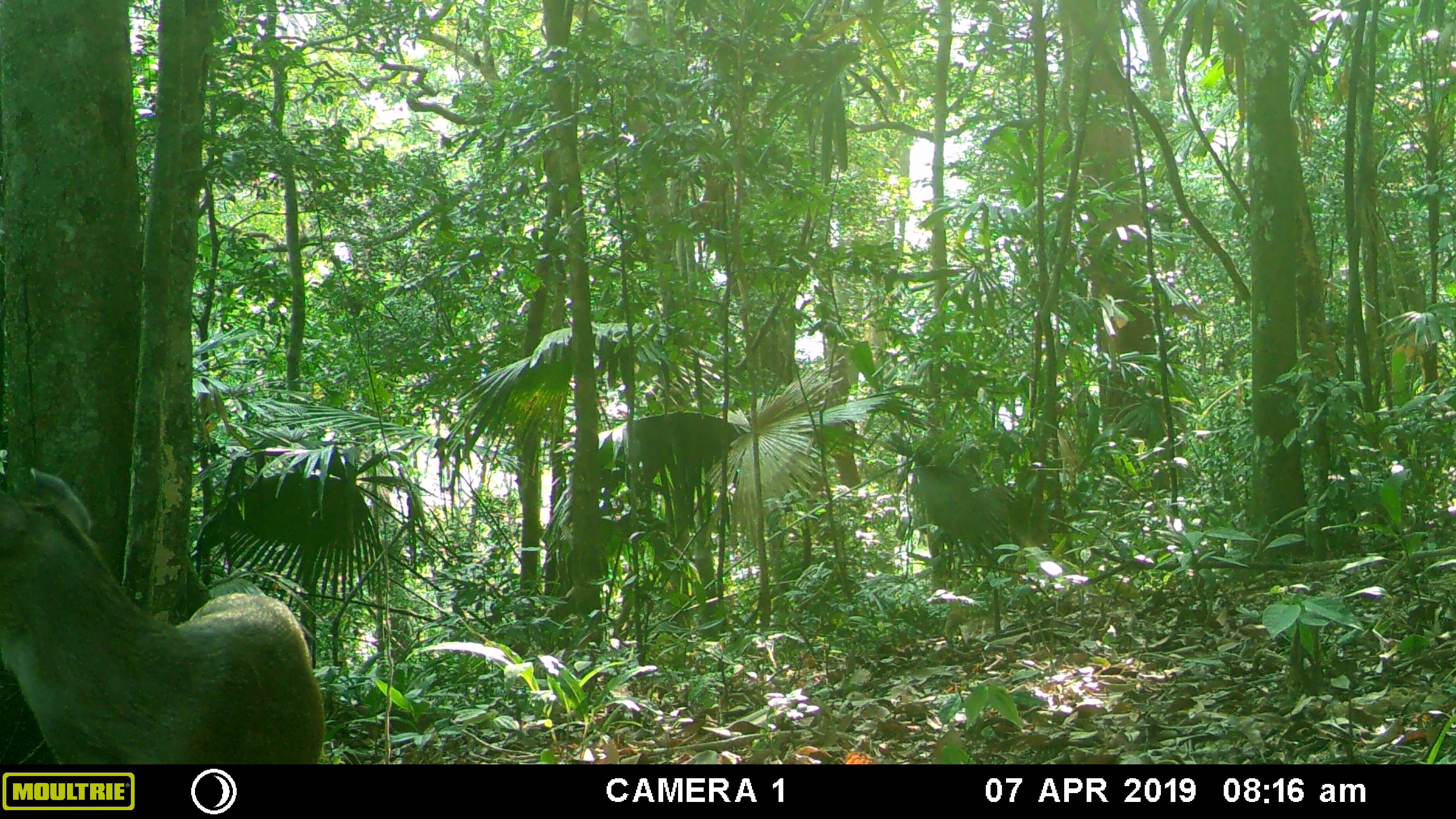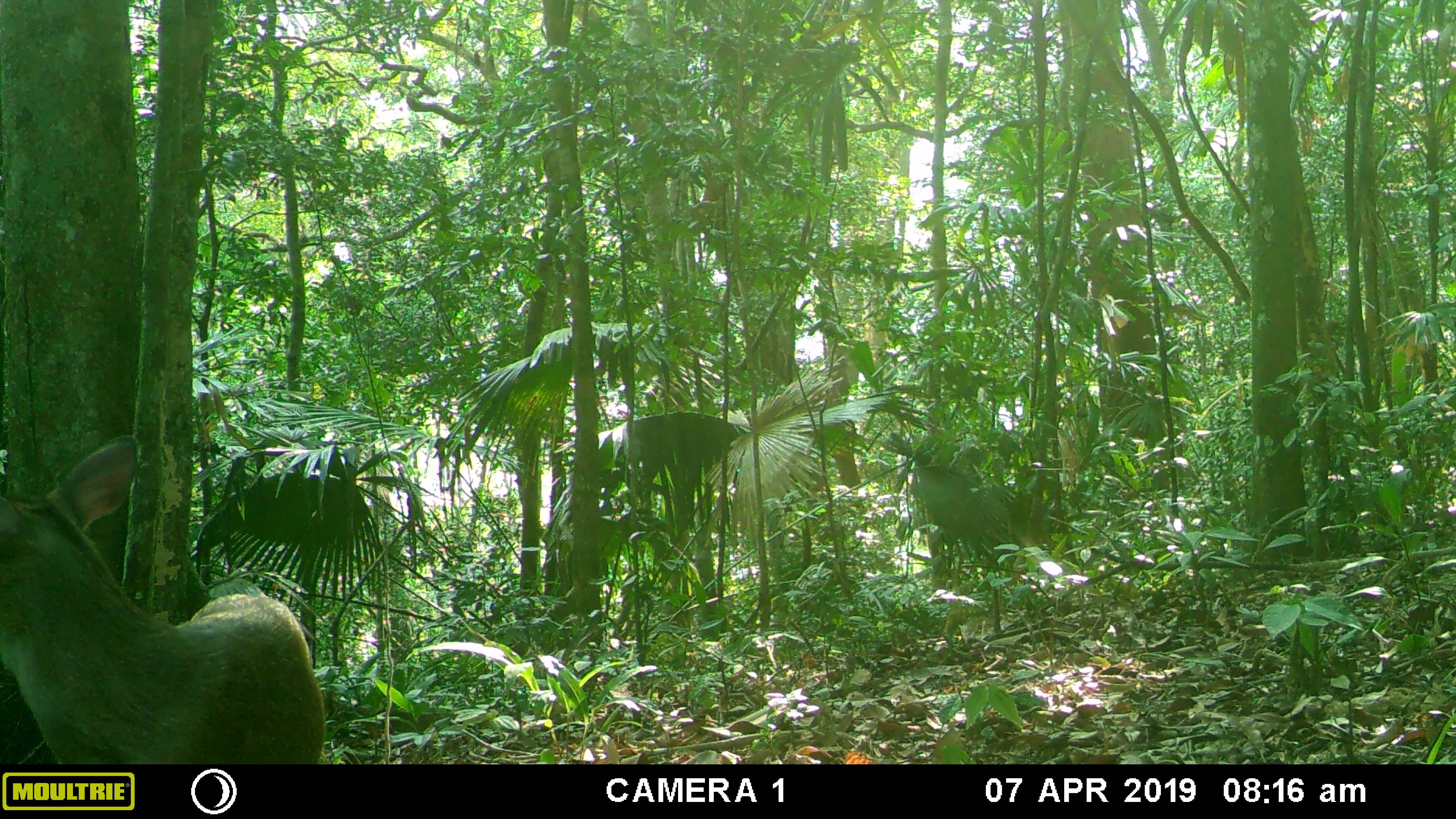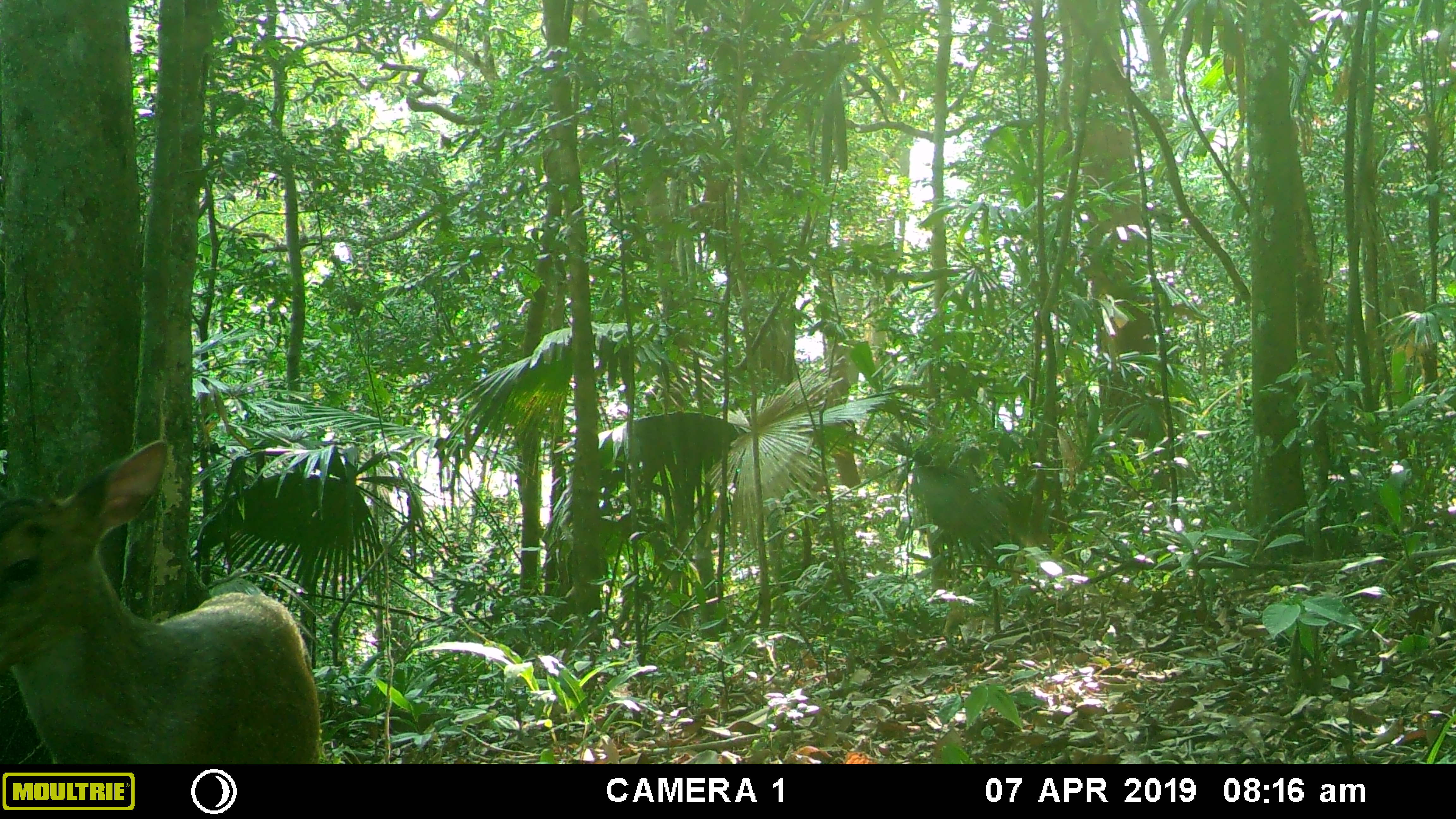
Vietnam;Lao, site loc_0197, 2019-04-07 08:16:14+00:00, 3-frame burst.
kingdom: Animalia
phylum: Chordata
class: Mammalia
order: Artiodactyla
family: Cervidae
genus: Muntiacus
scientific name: Muntiacus vuquangensis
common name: large-antlered muntjac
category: large antlered muntjac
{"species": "large antlered muntjac (large-antlered muntjac) (Muntiacus vuquangensis)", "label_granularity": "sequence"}